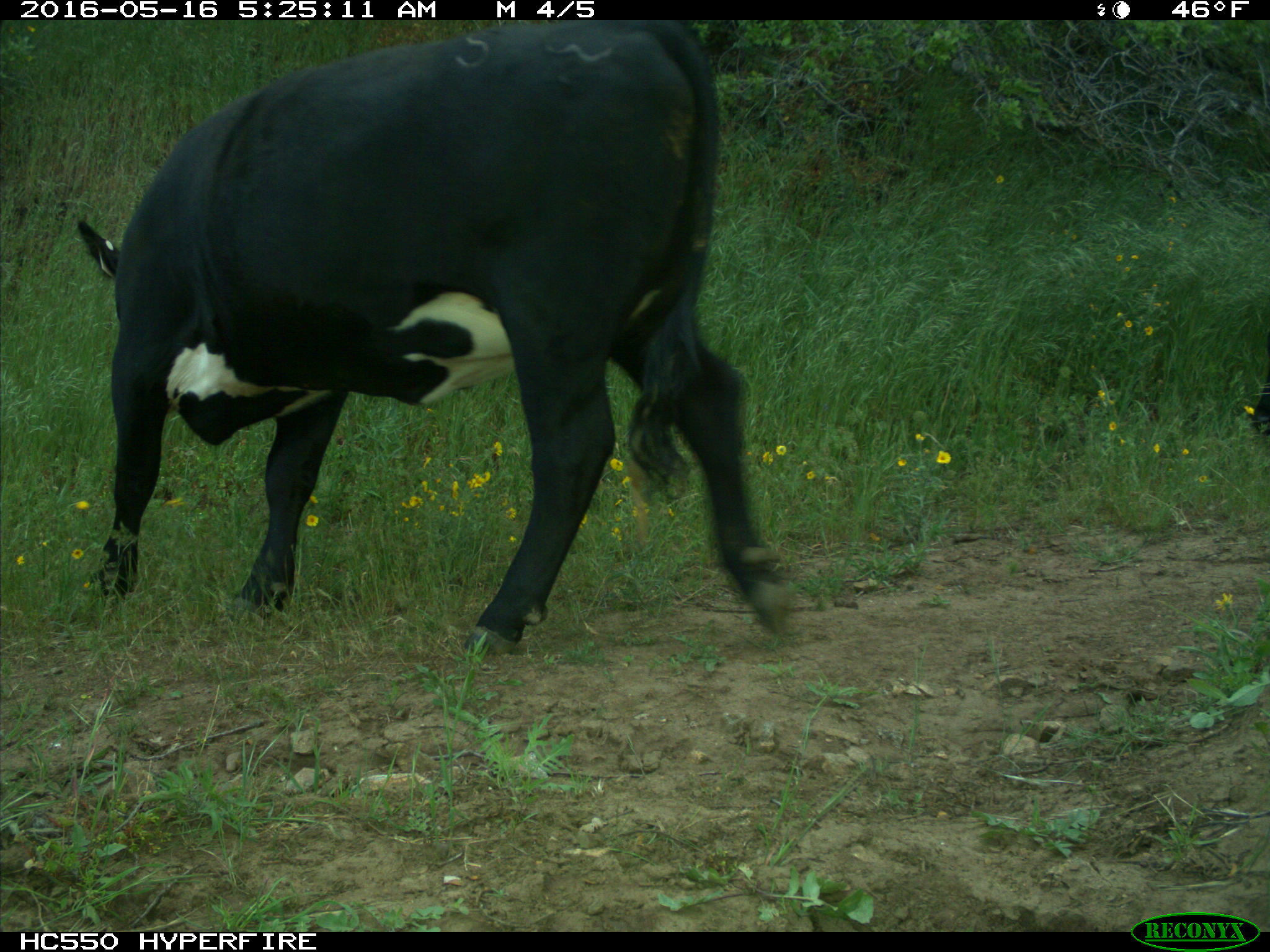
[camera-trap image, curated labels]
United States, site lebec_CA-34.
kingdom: Animalia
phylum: Chordata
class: Mammalia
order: Artiodactyla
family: Bovidae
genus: Bos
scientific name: Bos taurus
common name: domestic cow